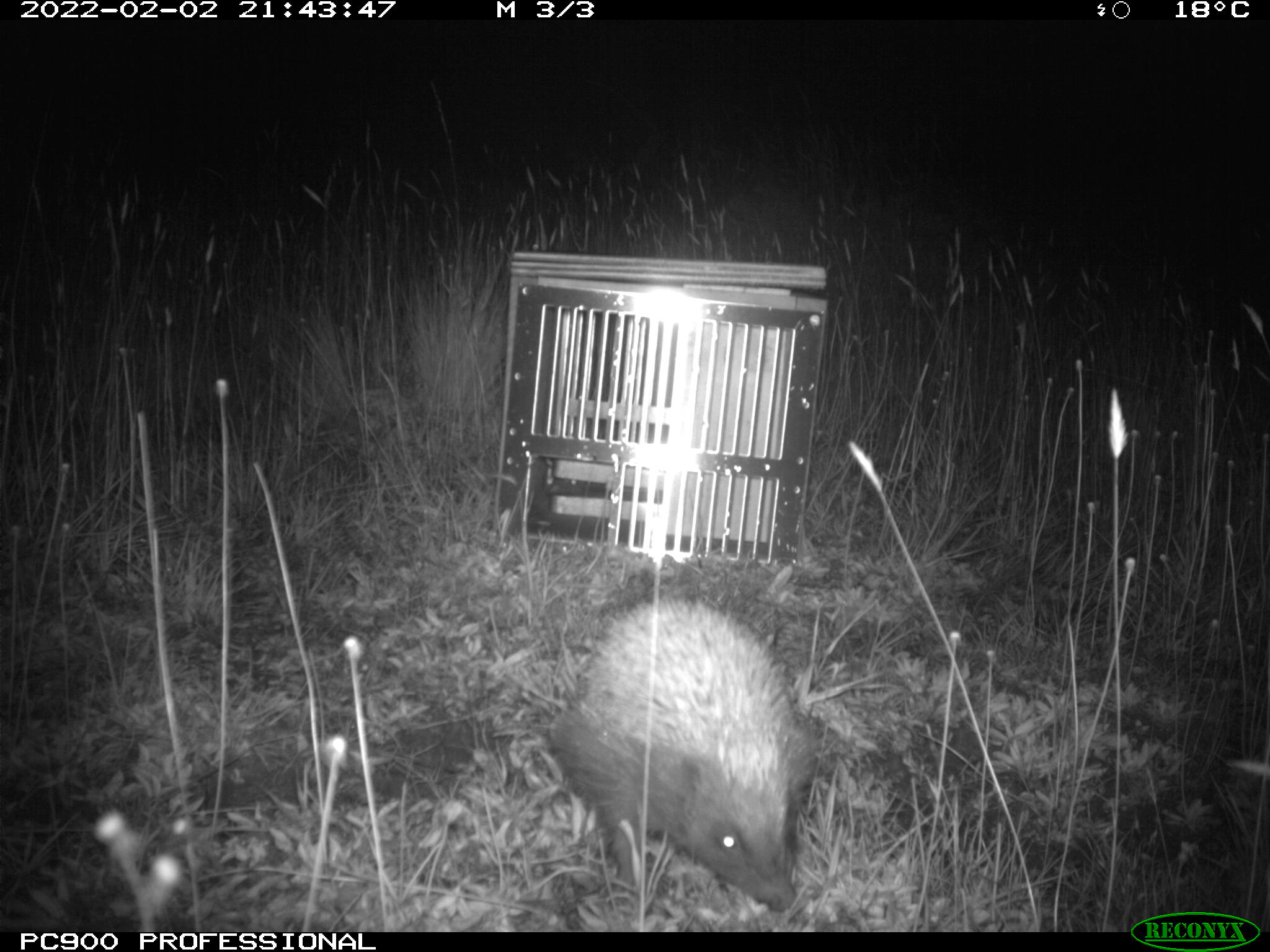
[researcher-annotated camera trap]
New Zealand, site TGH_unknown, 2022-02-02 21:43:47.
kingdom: Animalia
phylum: Chordata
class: Mammalia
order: Eulipotyphla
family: Erinaceidae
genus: Erinaceus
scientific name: Erinaceus europaeus europaeus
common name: european hedgehog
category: hedgehog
Hedgehog (european hedgehog) (Erinaceus europaeus europaeus).